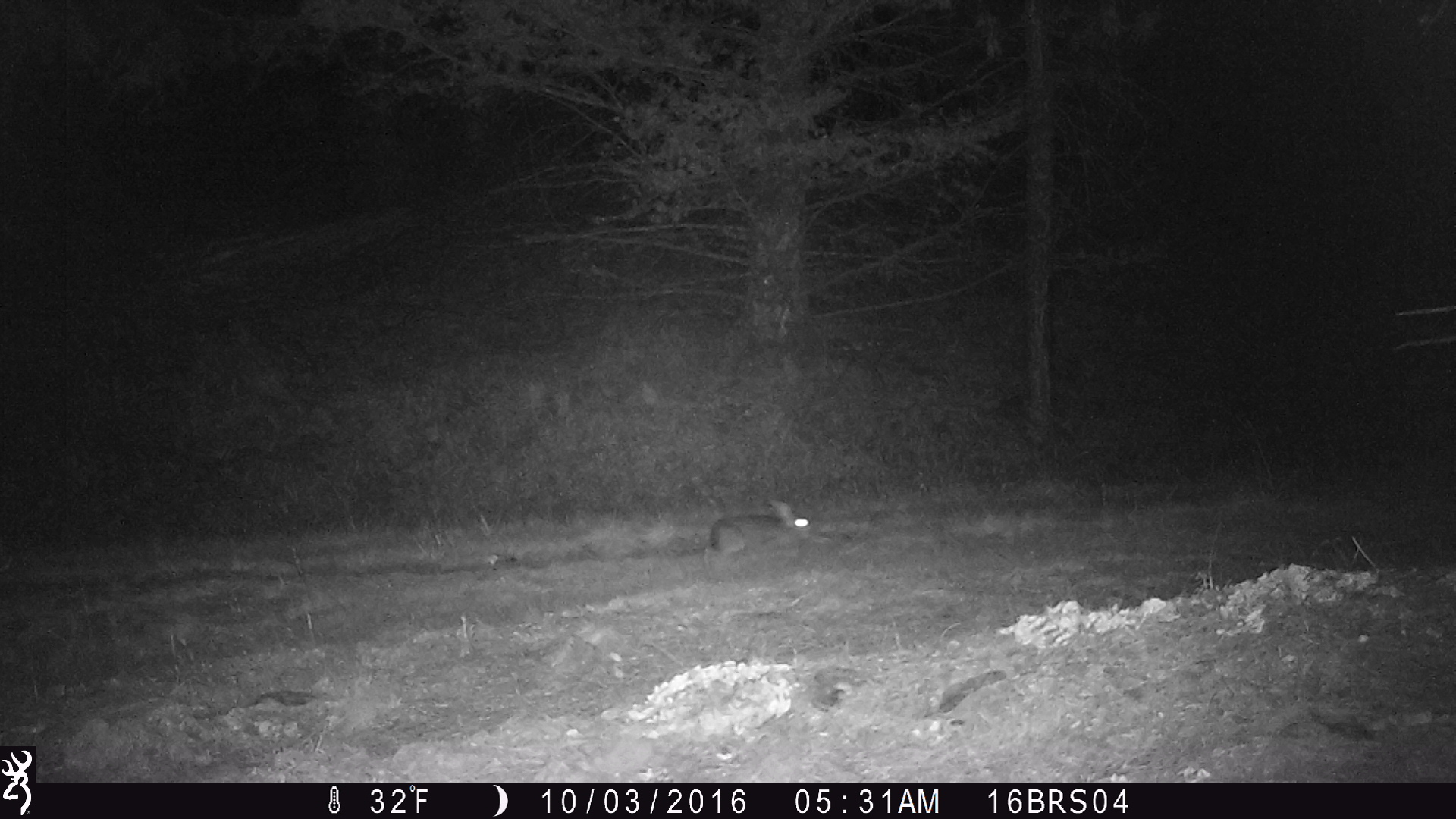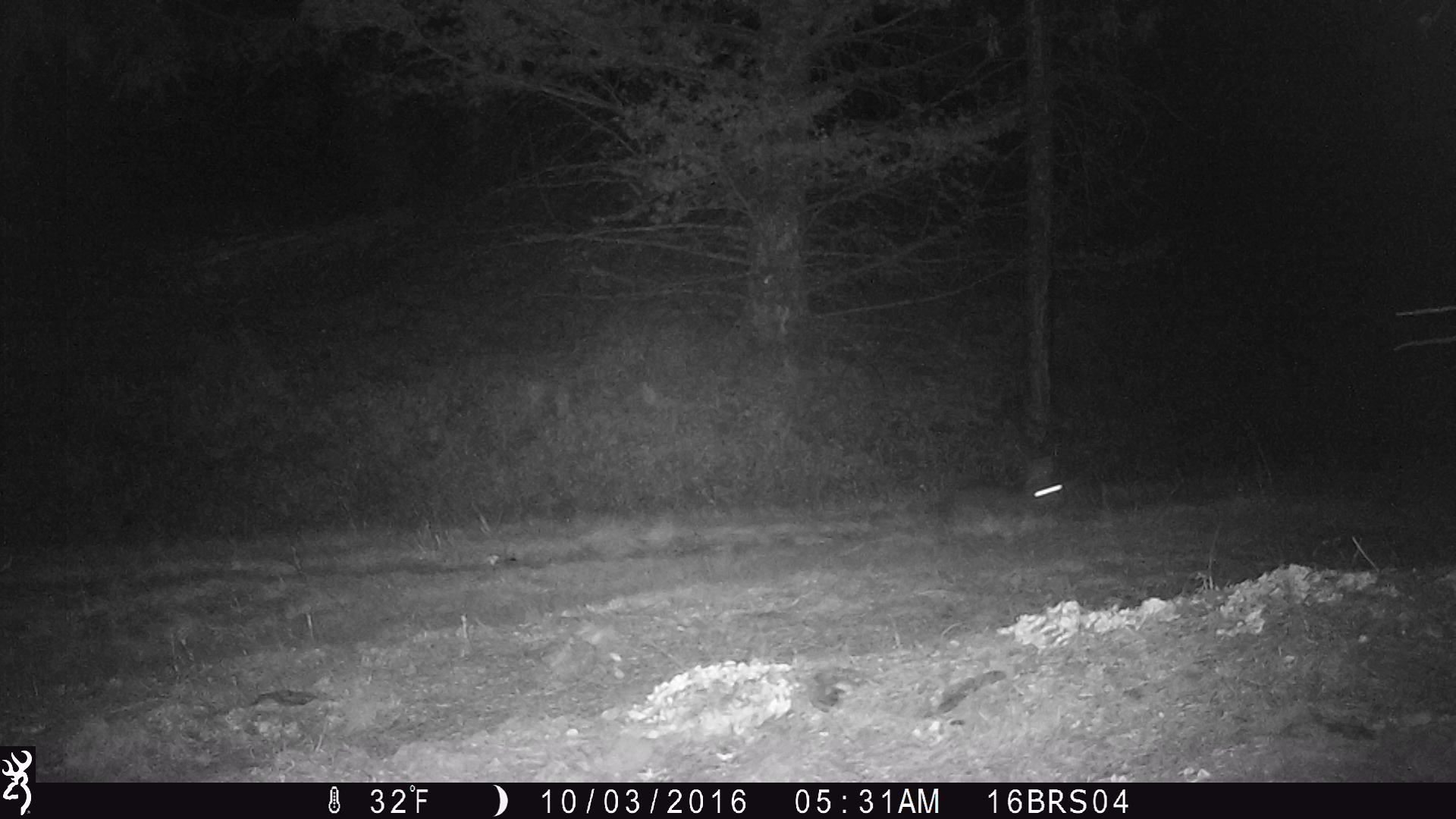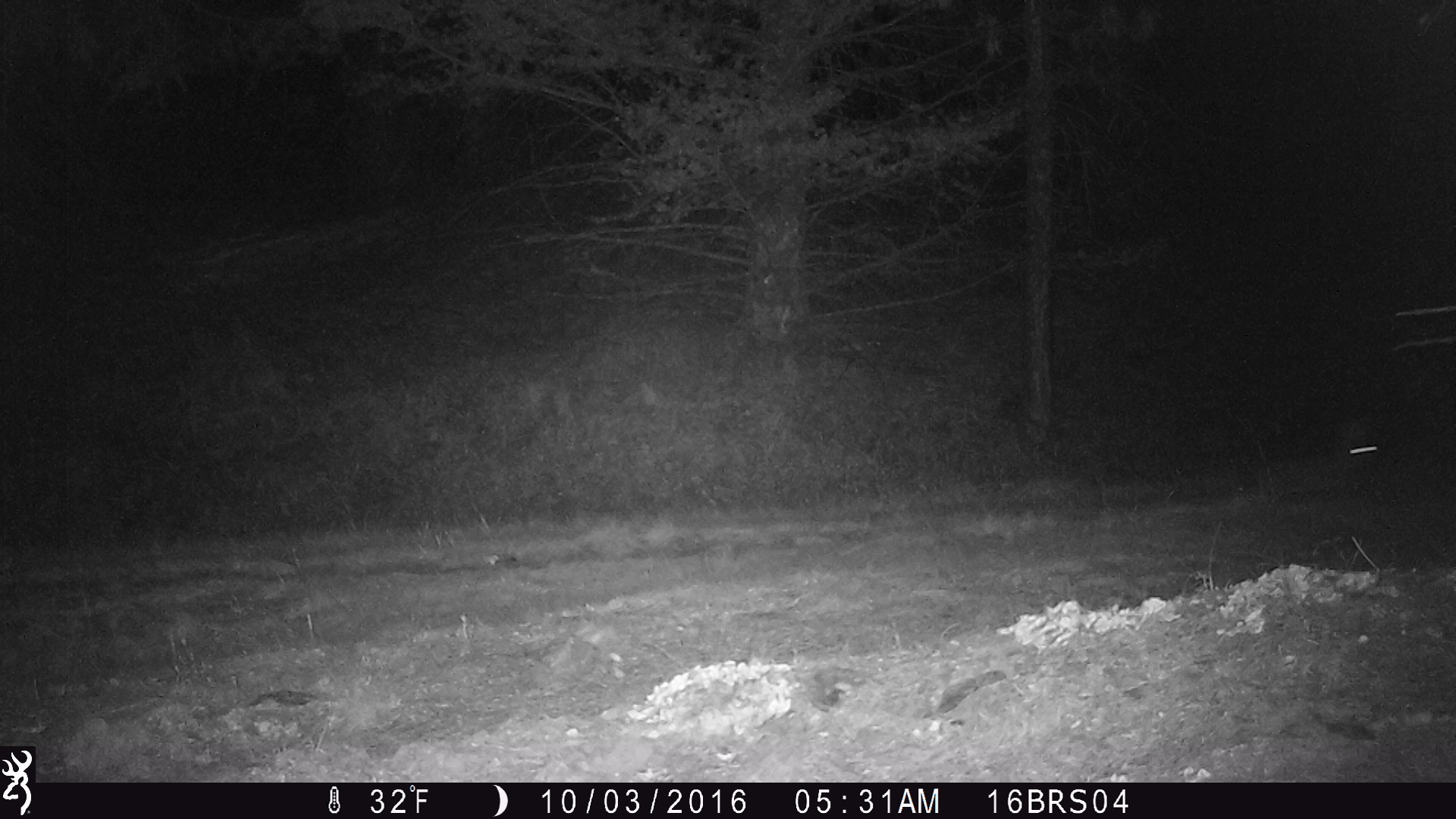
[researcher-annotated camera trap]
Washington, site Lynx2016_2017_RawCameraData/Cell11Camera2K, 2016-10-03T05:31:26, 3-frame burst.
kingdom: Animalia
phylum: Chordata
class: Mammalia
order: Lagomorpha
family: Leporidae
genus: Lepus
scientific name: Lepus americanus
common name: snowshoe hare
Lepus americanus (snowshoe hare). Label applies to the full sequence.